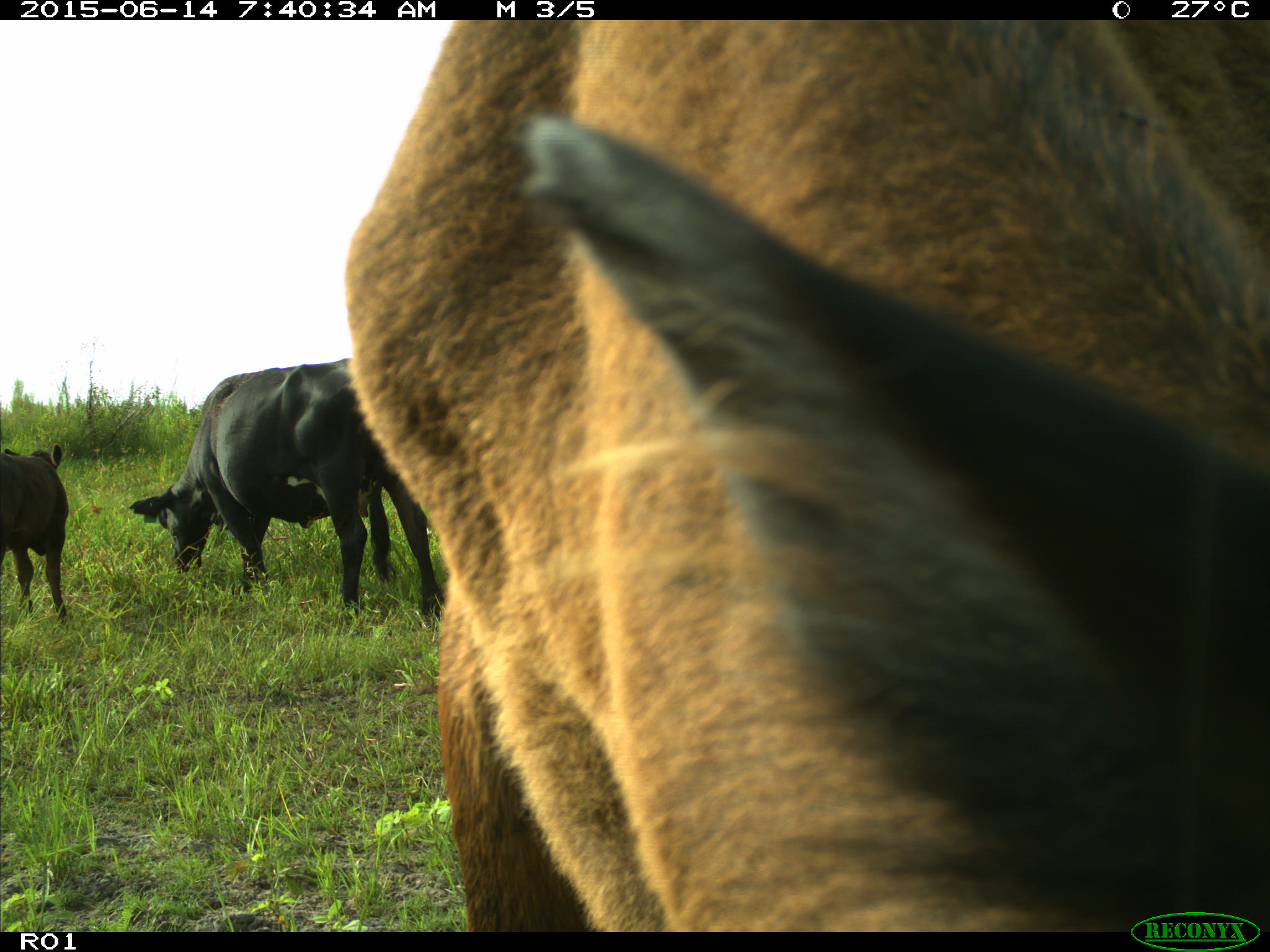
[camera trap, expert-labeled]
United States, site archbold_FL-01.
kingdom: Animalia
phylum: Chordata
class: Mammalia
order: Artiodactyla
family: Bovidae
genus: Bos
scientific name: Bos taurus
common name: domestic cow